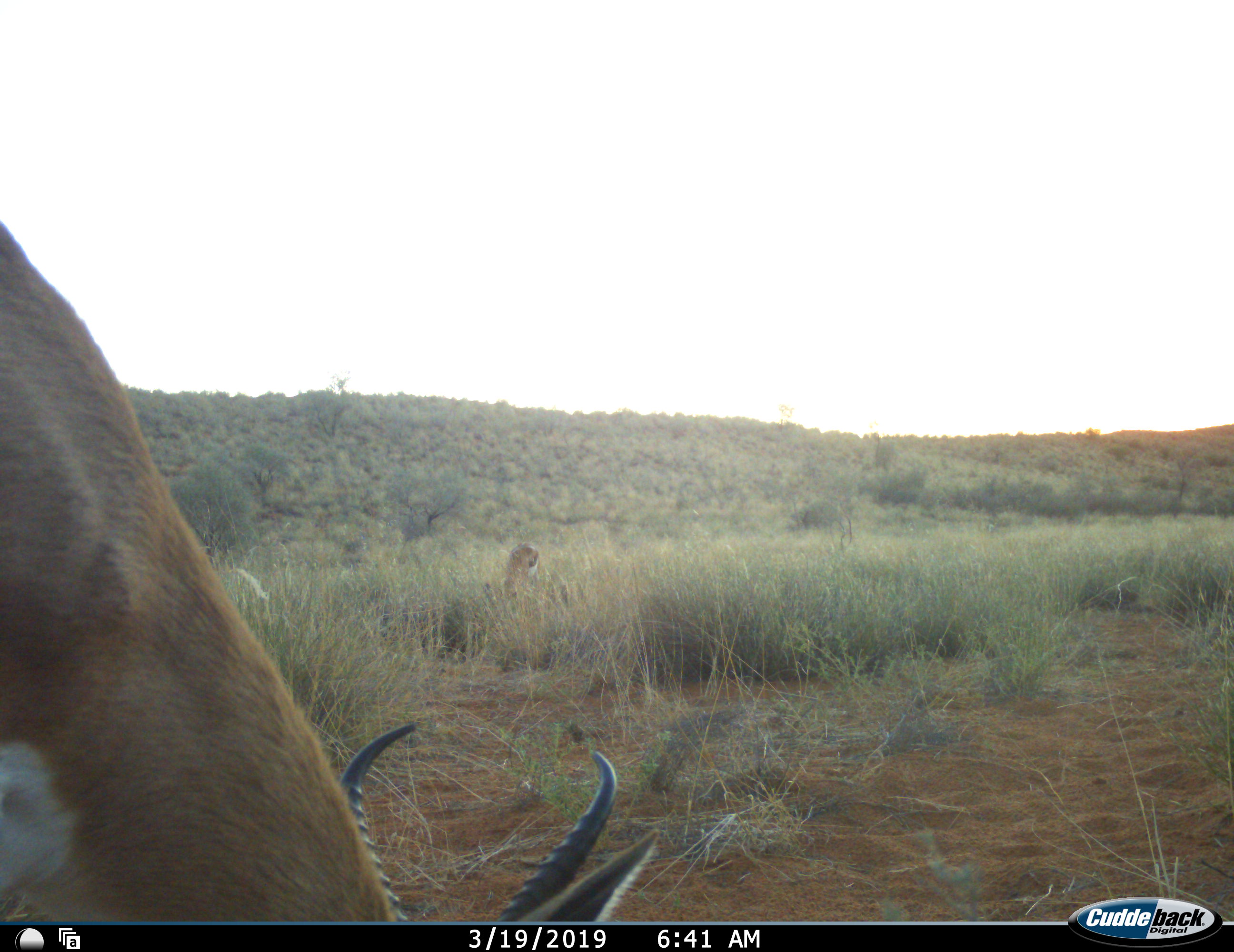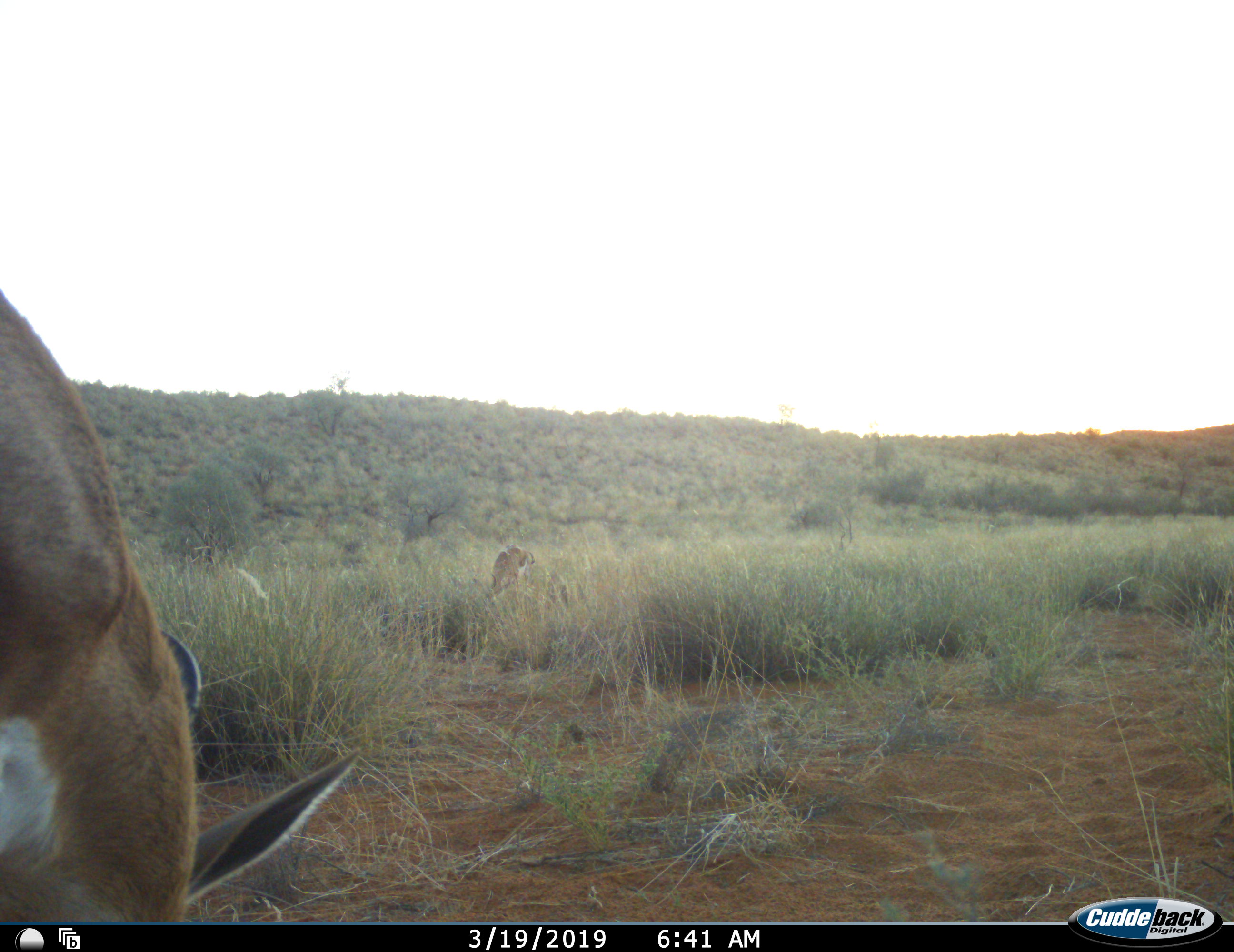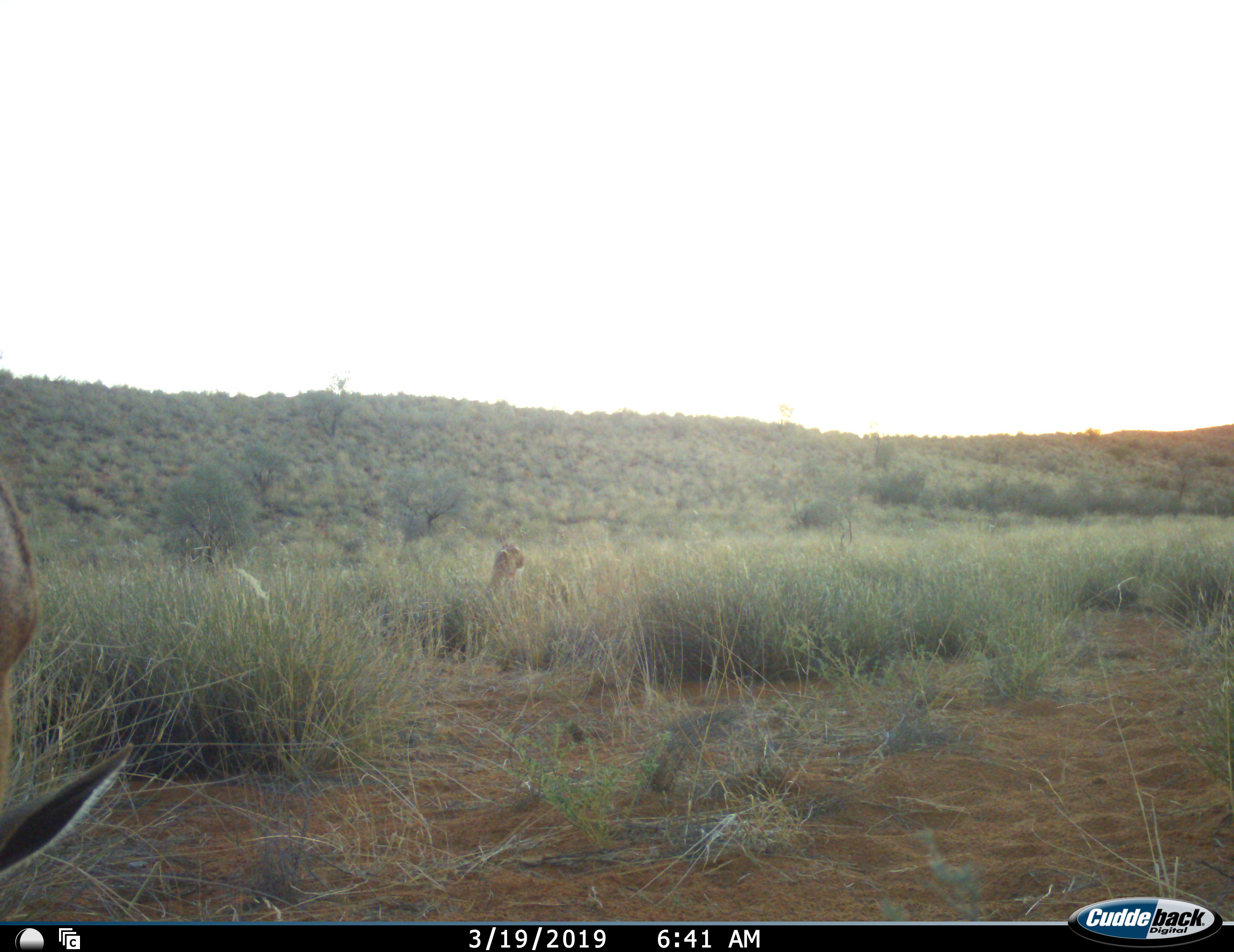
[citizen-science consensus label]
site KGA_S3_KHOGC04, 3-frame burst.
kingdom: Animalia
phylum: Chordata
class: Mammalia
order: Artiodactyla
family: Bovidae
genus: Antidorcas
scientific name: Antidorcas marsupialis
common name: springbok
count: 2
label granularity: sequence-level